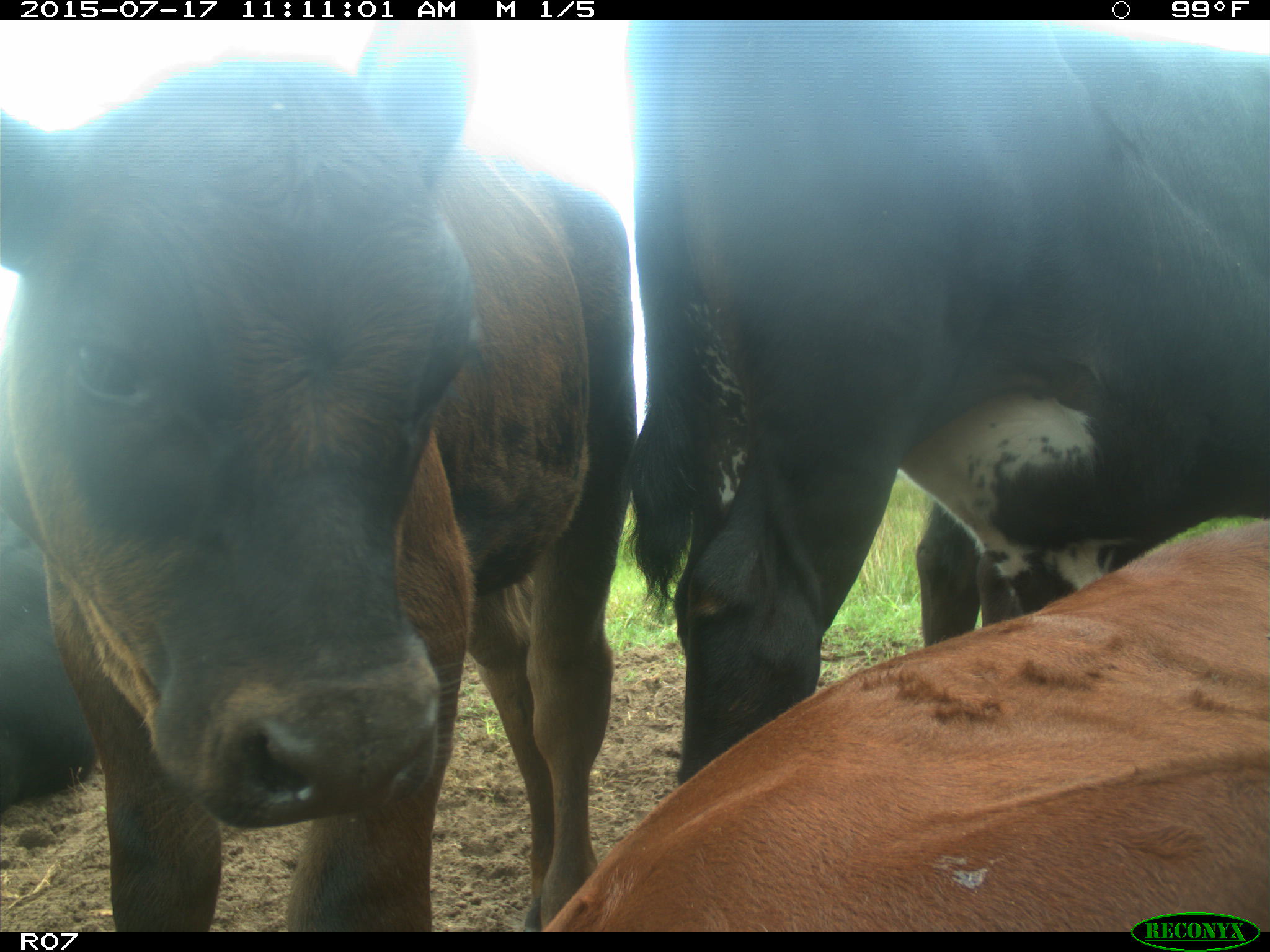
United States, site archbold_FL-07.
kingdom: Animalia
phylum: Chordata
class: Mammalia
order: Artiodactyla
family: Bovidae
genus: Bos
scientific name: Bos taurus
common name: domestic cow